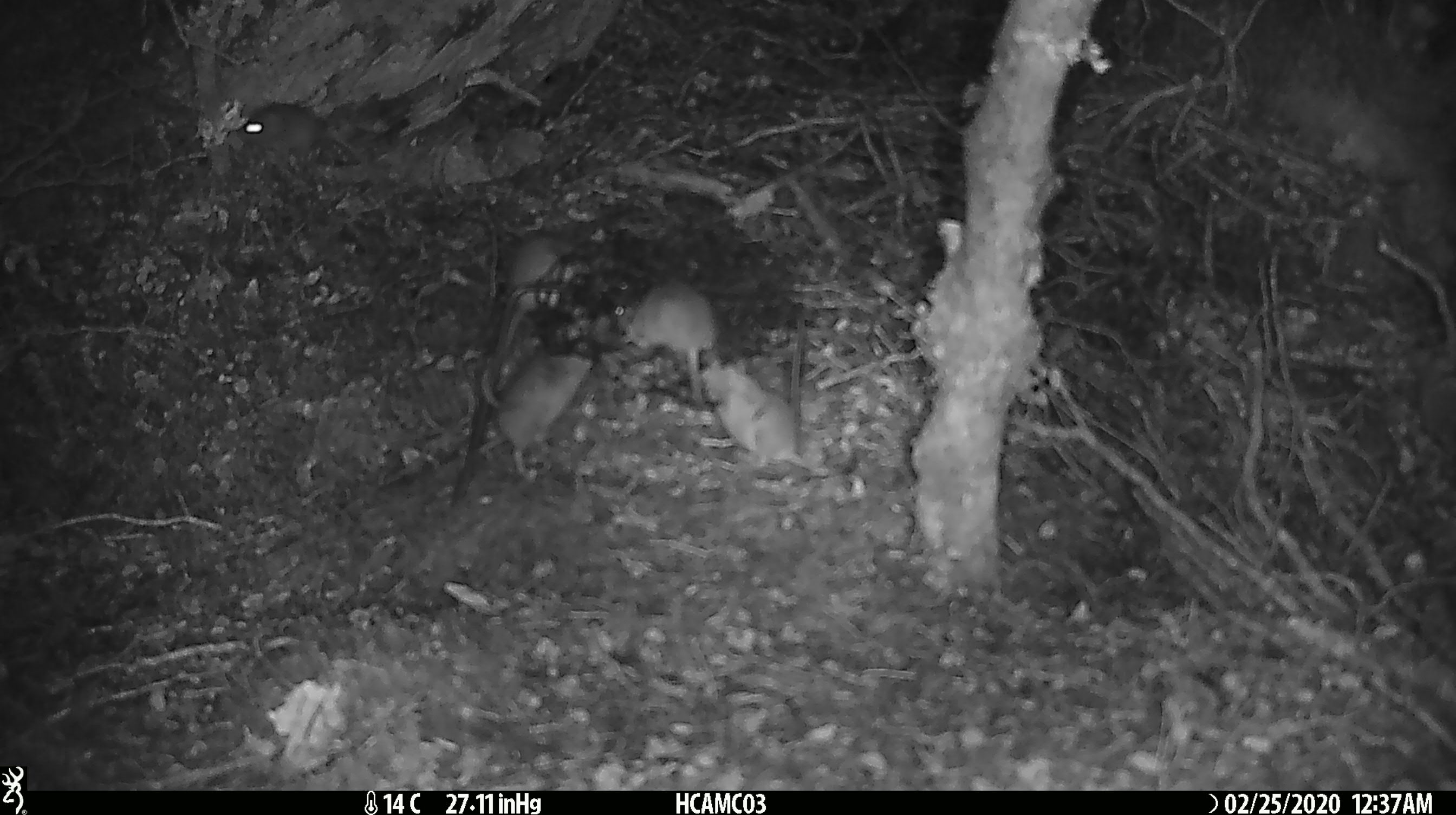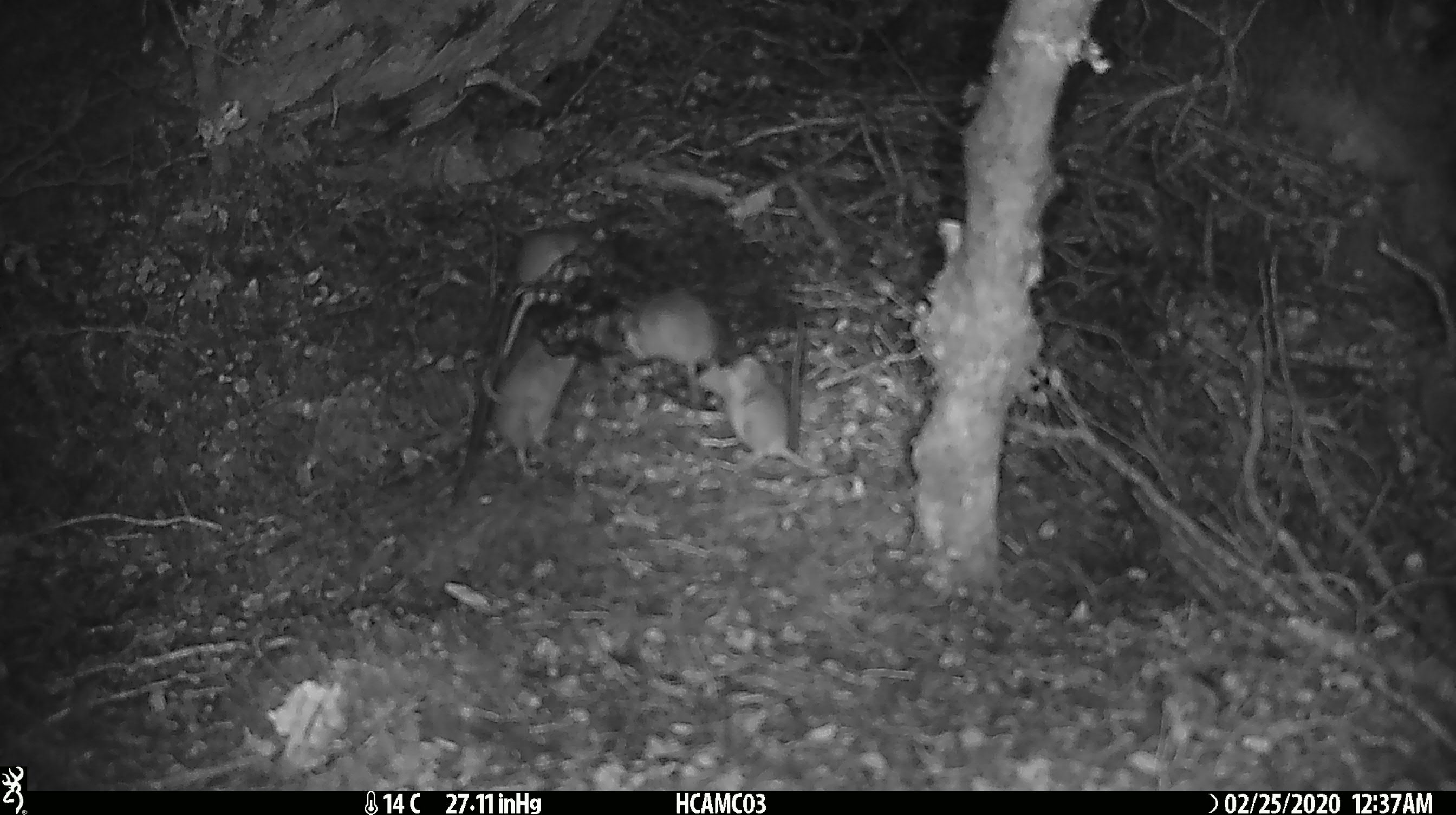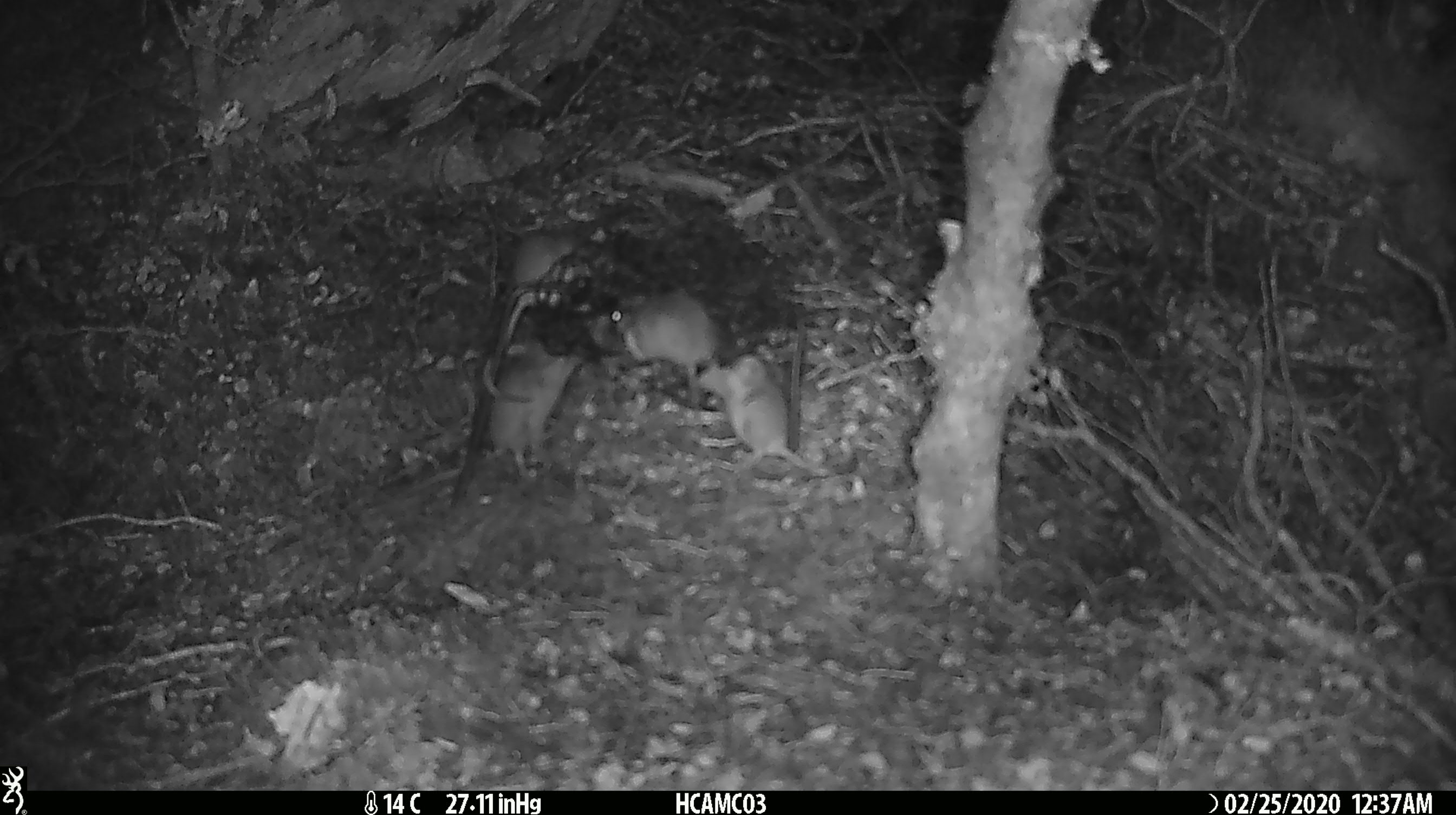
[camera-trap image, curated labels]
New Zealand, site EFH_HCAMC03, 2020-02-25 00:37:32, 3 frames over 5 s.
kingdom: Animalia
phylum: Chordata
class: Mammalia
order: Rodentia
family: Muridae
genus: Mus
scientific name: Mus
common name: mouse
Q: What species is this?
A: Mouse (Mus).